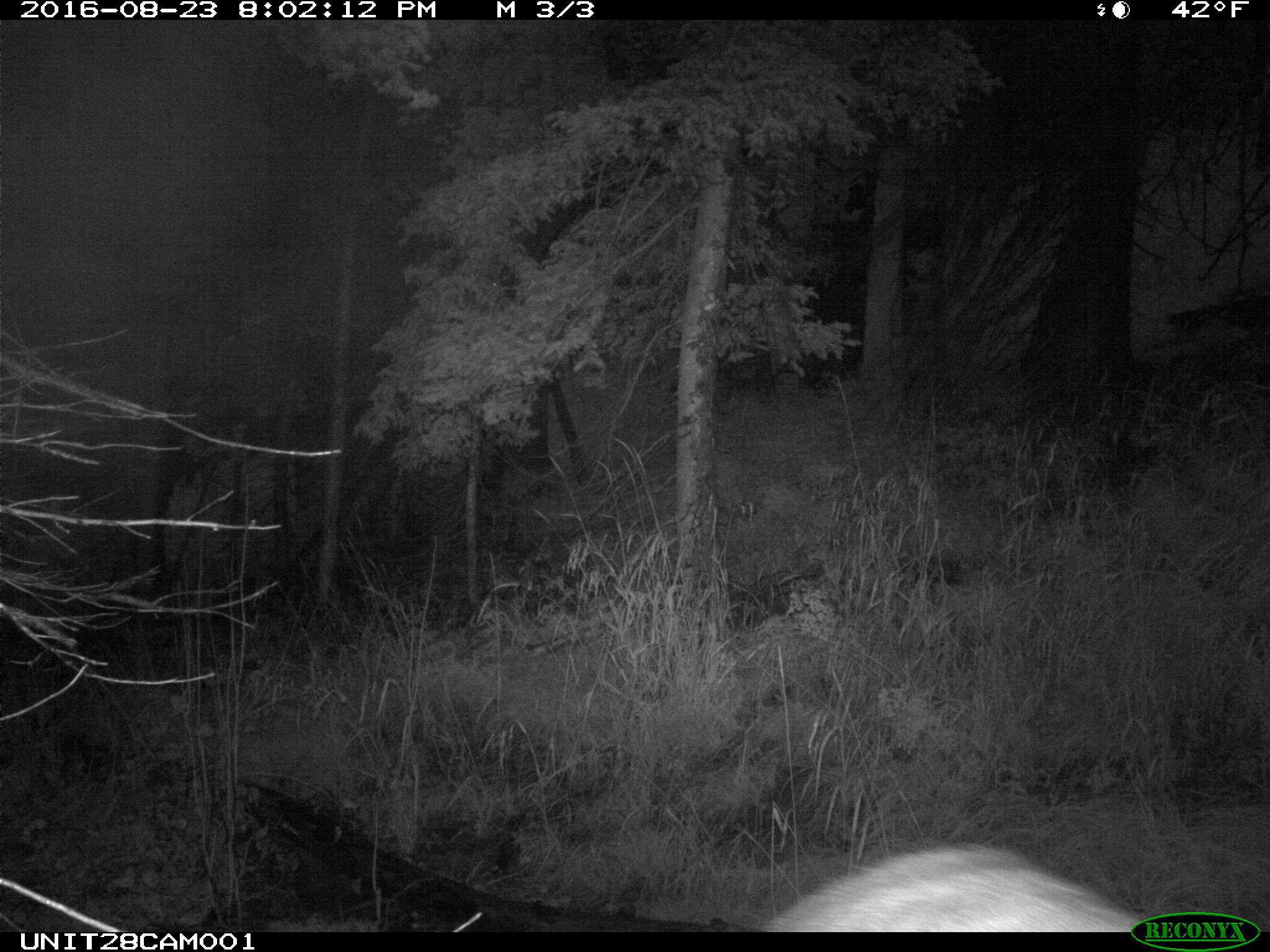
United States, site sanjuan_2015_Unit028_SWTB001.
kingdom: Animalia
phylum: Chordata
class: Mammalia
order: Artiodactyla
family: Cervidae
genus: Cervus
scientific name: Cervus elaphus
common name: red deer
Cervus elaphus (red deer).